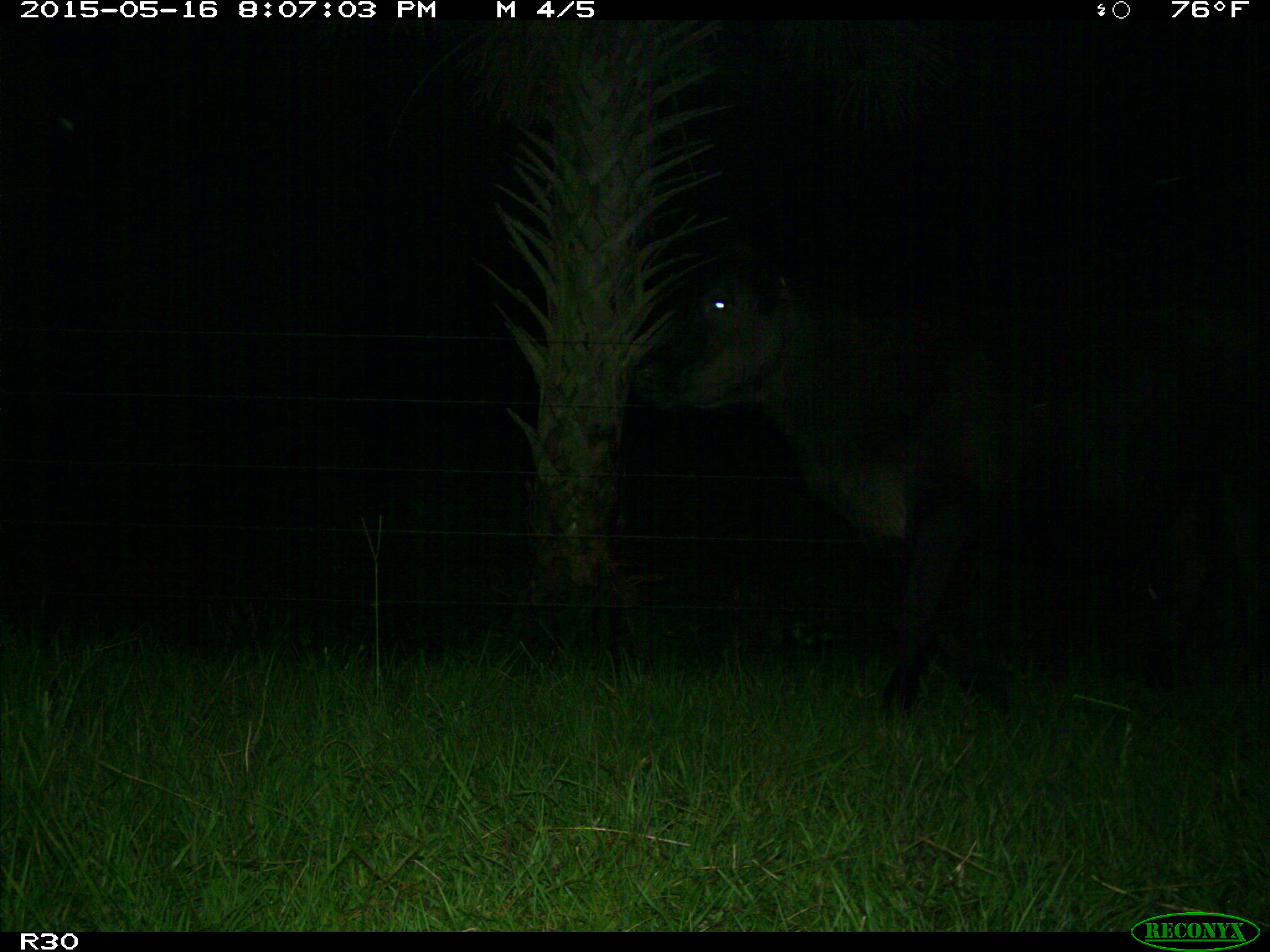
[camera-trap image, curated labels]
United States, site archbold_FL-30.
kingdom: Animalia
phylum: Chordata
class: Mammalia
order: Artiodactyla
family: Bovidae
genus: Bos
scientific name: Bos taurus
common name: domestic cow